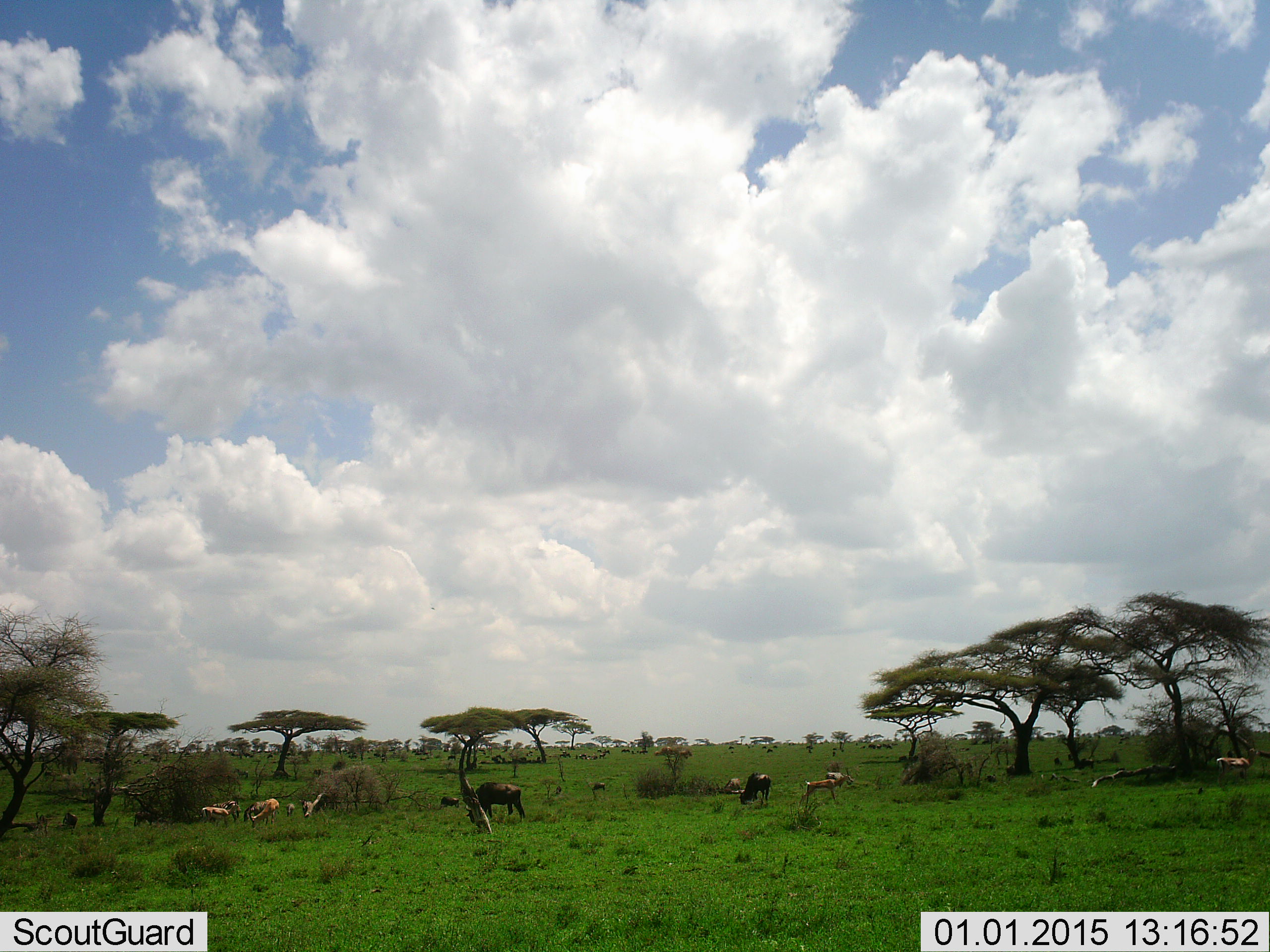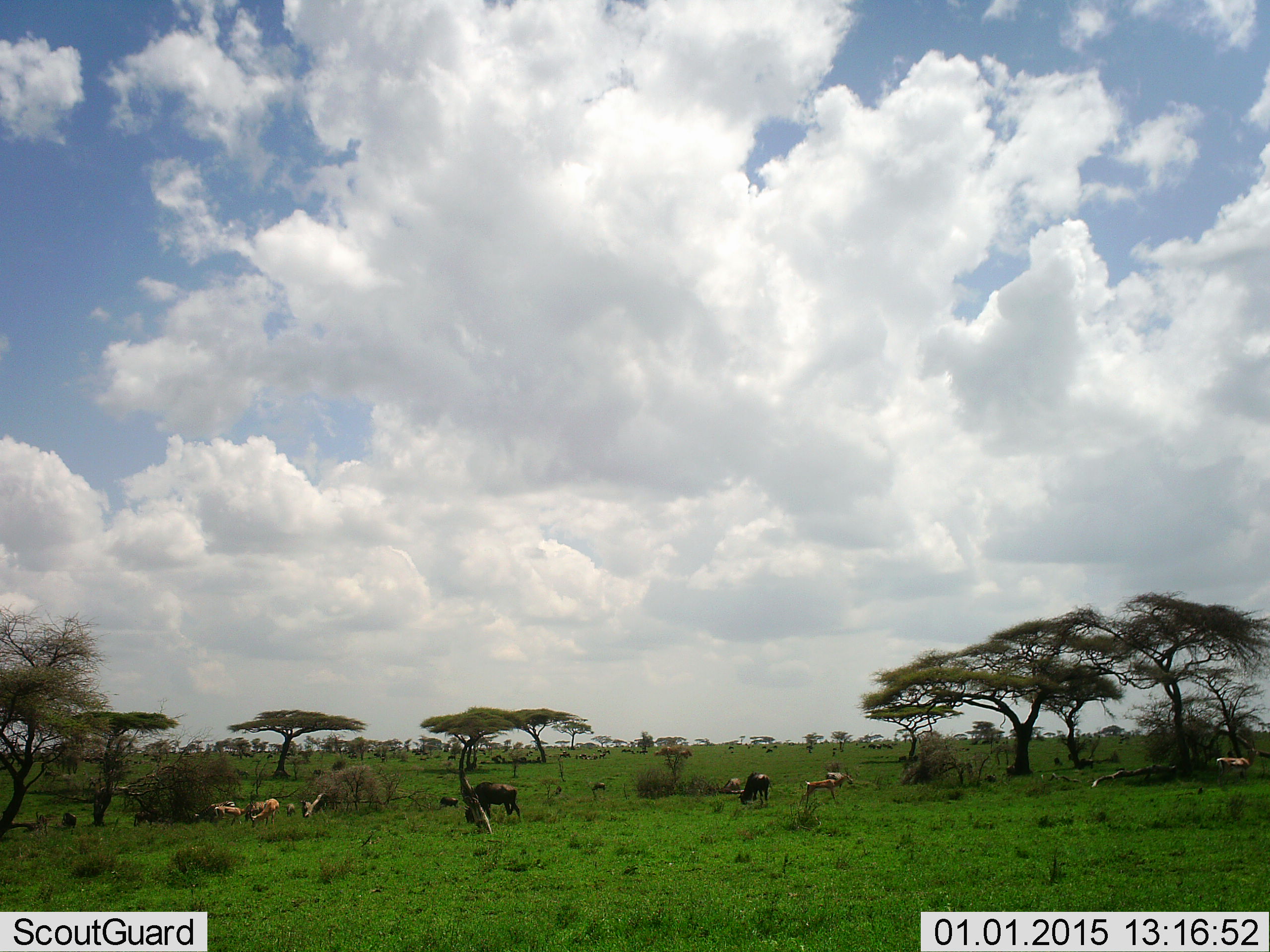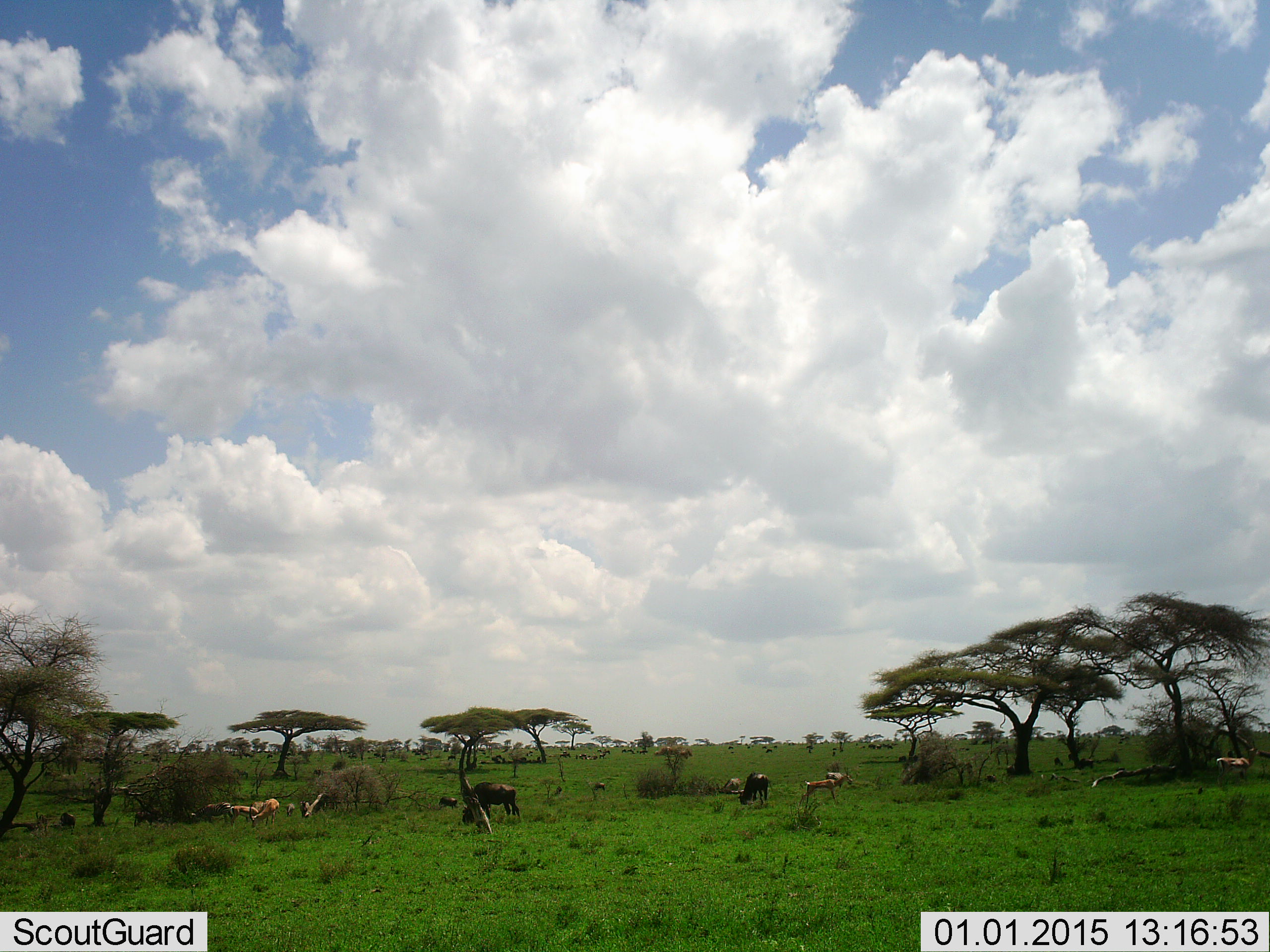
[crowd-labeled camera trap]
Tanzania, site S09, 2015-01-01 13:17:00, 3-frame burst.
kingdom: Animalia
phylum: Chordata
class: Mammalia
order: Artiodactyla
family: Bovidae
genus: Eudorcas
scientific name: Eudorcas thomsonii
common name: thomson's gazelle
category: gazellethomsons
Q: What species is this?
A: Gazellethomsons (thomson's gazelle) (Eudorcas thomsonii).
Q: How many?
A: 8.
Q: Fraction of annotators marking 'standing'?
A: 75%.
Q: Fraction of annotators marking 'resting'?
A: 0%.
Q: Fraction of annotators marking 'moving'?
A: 62%.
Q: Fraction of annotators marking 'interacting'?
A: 12%.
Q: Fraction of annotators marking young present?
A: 0%.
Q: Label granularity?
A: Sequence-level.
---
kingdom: Animalia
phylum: Chordata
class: Mammalia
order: Artiodactyla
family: Bovidae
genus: Connochaetes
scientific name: Connochaetes taurinus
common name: blue wildebeest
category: wildebeest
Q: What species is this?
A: Wildebeest (blue wildebeest) (Connochaetes taurinus).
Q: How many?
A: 3.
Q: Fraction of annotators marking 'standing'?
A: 16%.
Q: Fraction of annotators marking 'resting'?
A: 5%.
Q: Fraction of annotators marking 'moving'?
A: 21%.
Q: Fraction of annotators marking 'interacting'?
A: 0%.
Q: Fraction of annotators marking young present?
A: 0%.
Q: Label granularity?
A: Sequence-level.